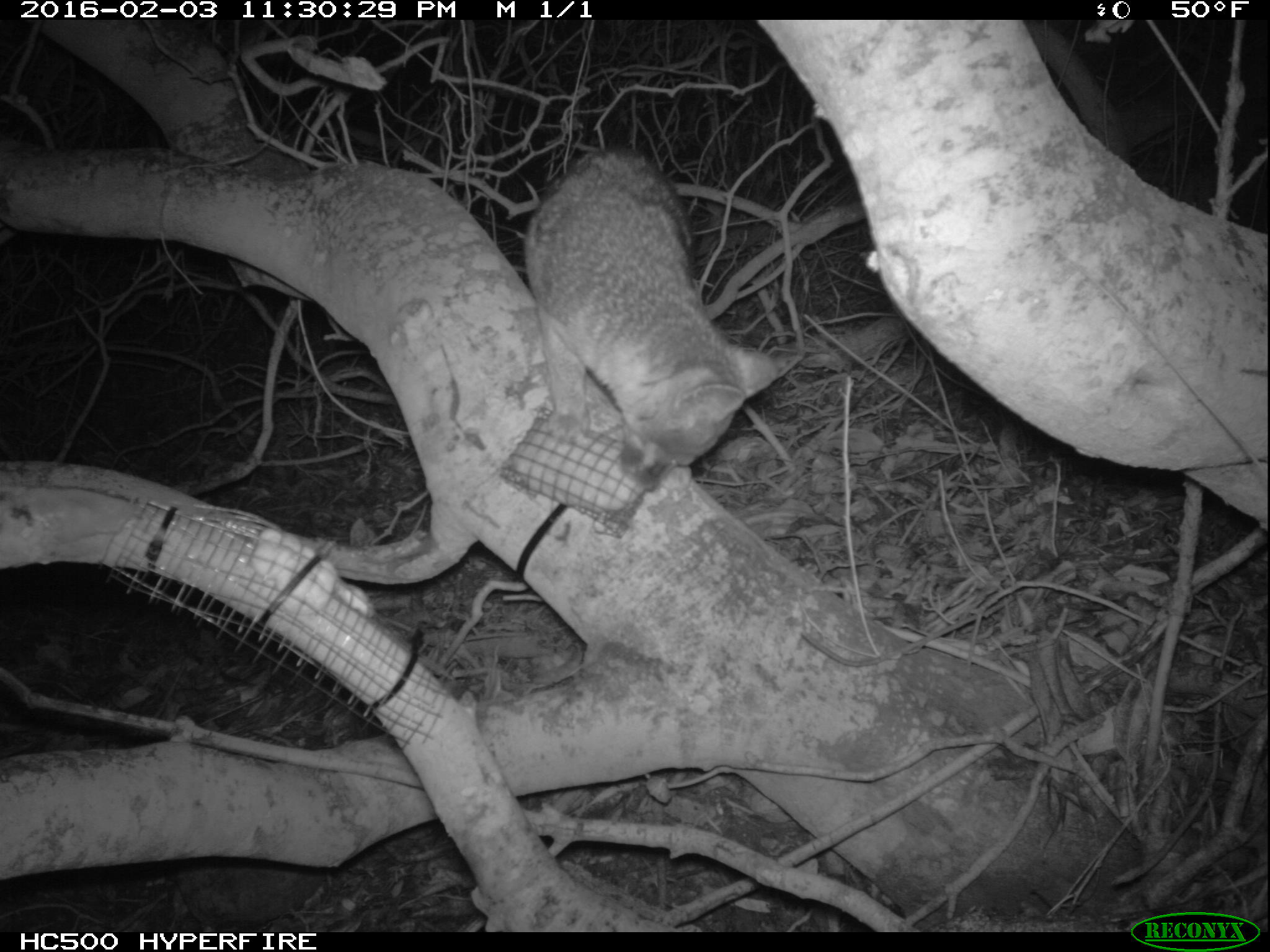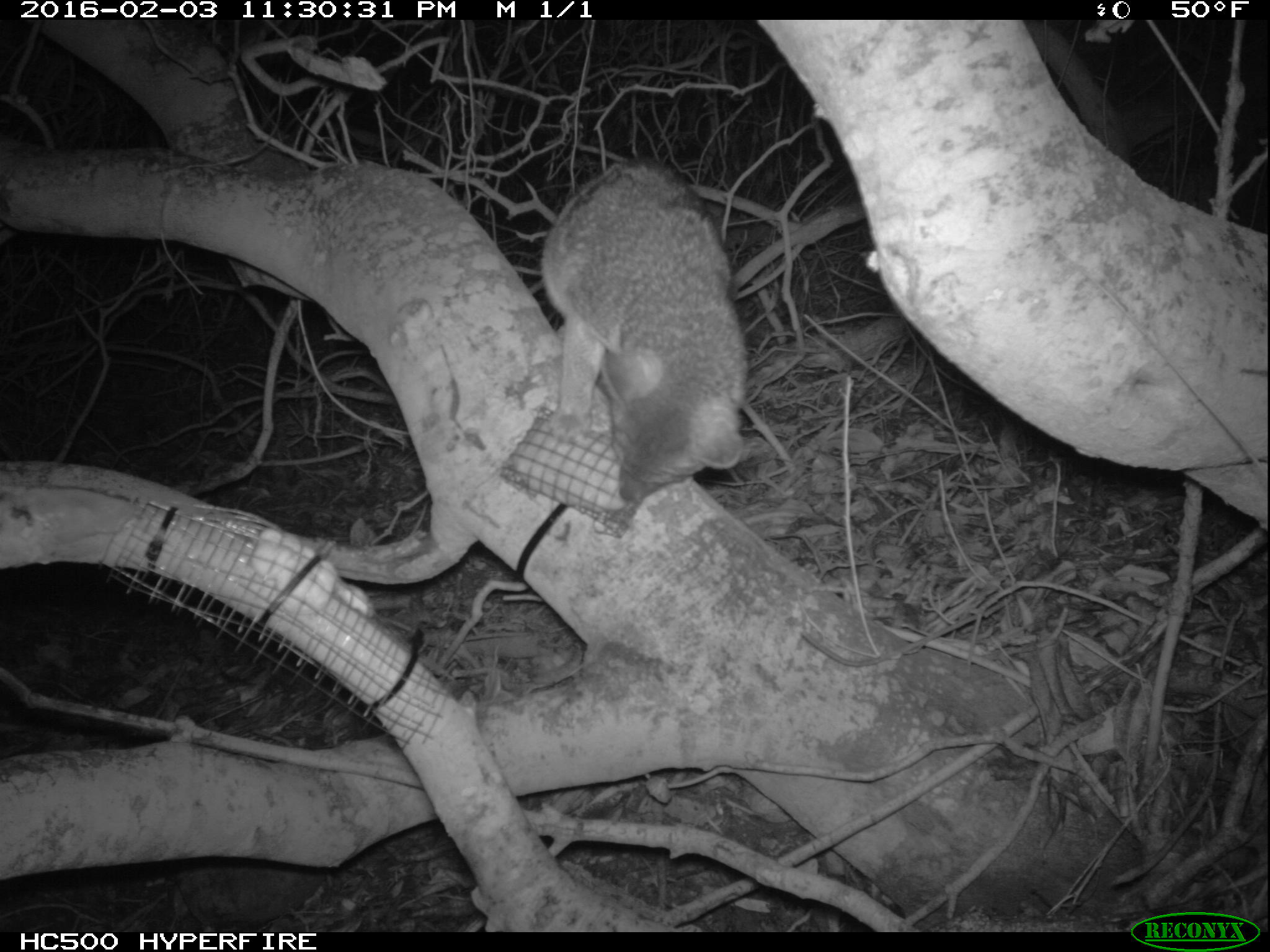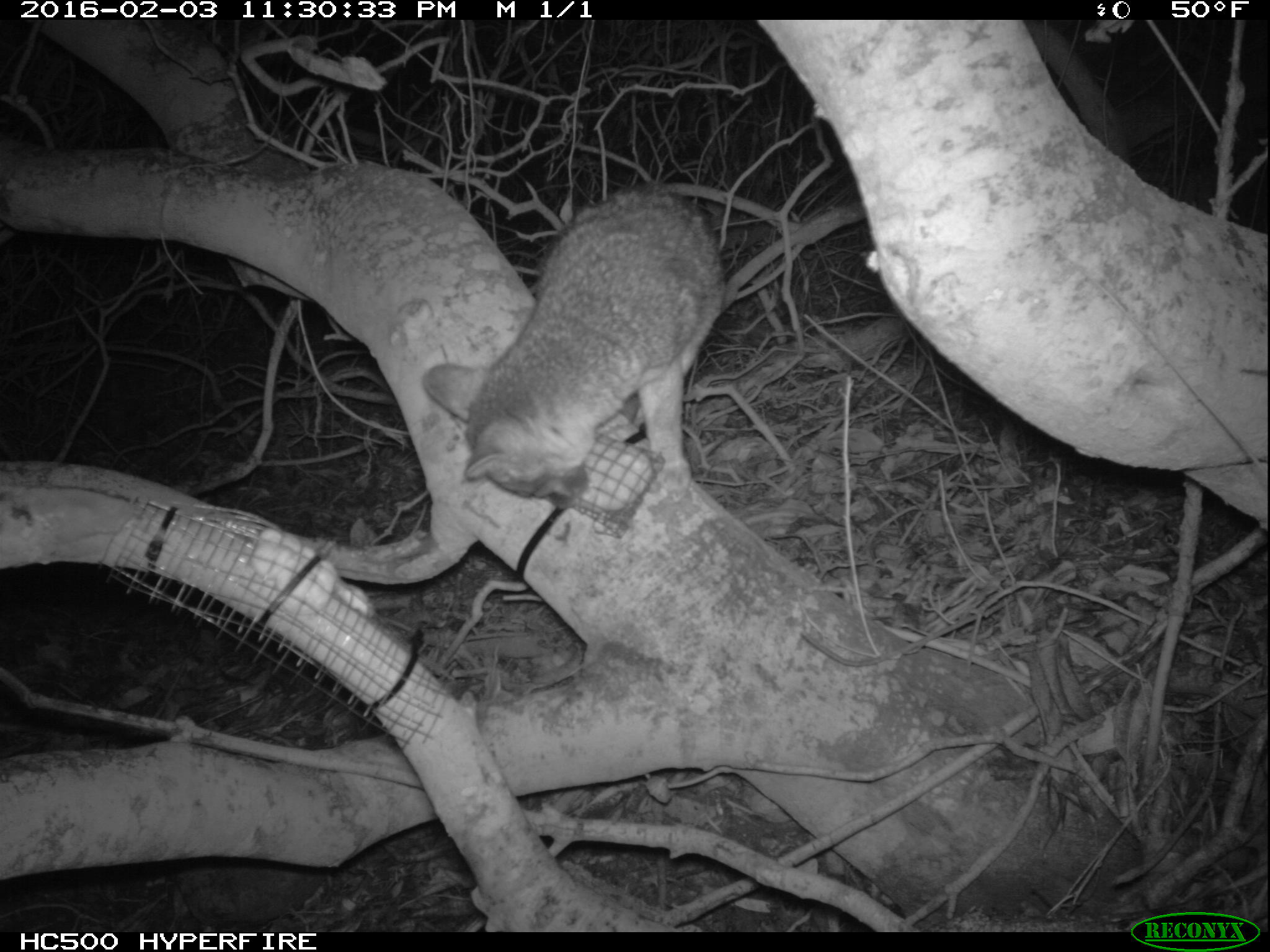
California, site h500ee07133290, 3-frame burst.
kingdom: Animalia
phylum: Chordata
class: Mammalia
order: Carnivora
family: Canidae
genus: Urocyon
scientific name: Urocyon littoralis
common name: island fox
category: fox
Fox (island fox) (Urocyon littoralis).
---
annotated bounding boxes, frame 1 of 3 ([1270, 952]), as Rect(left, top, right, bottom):
fox: Rect(523, 148, 781, 491)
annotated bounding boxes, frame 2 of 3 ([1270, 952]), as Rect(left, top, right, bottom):
fox: Rect(535, 156, 748, 506)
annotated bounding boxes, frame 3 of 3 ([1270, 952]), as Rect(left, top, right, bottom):
fox: Rect(420, 181, 726, 506)